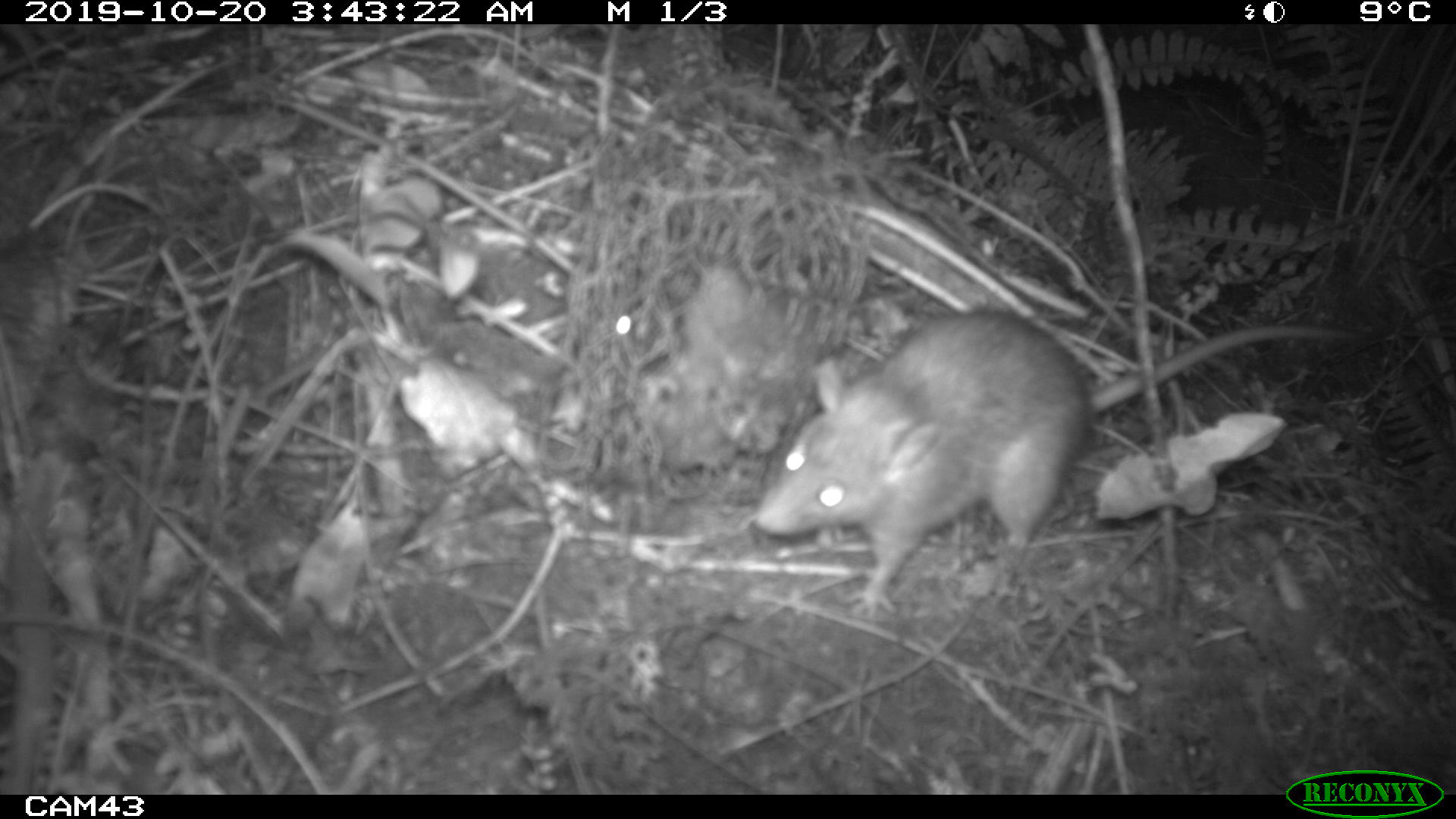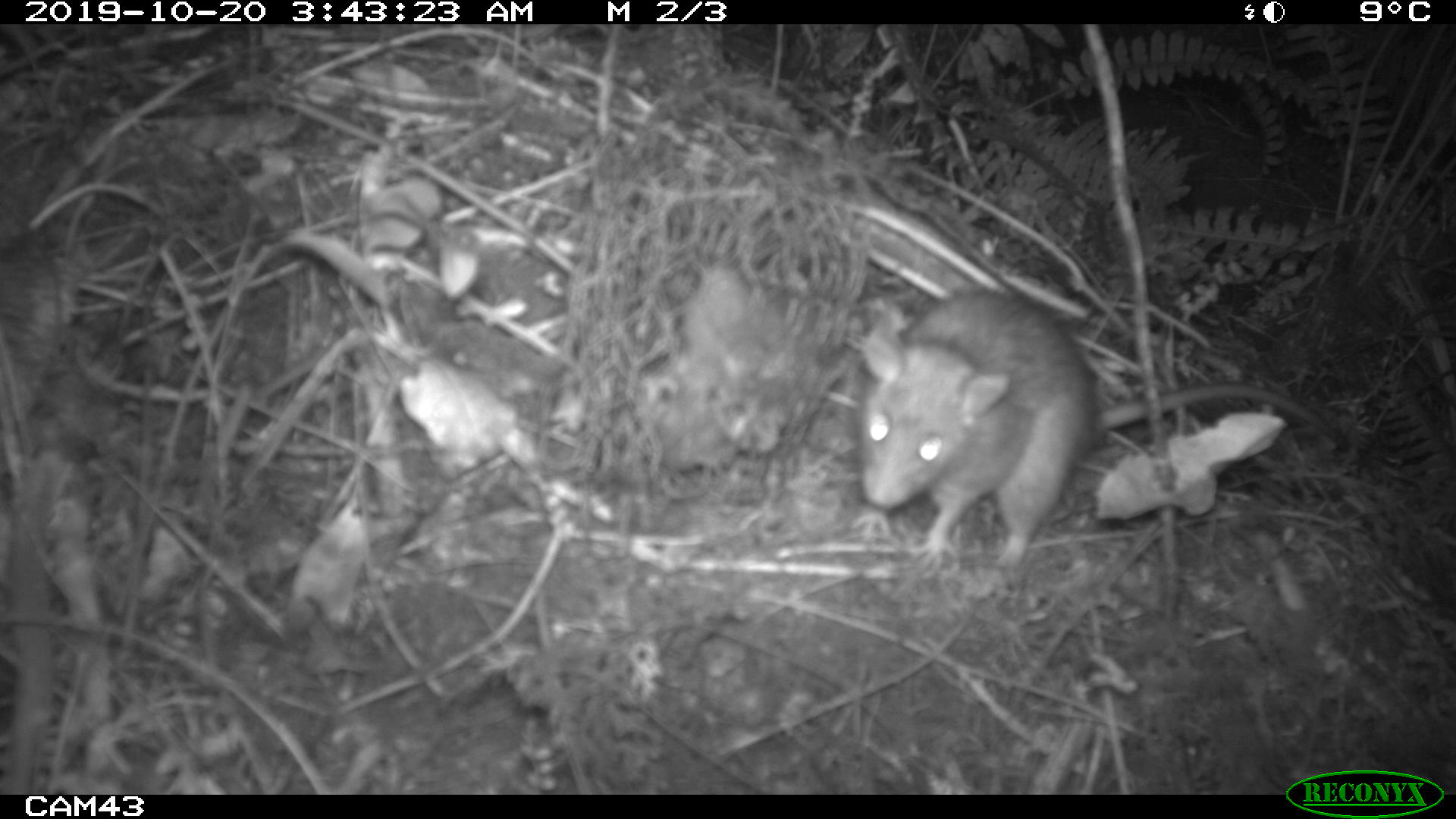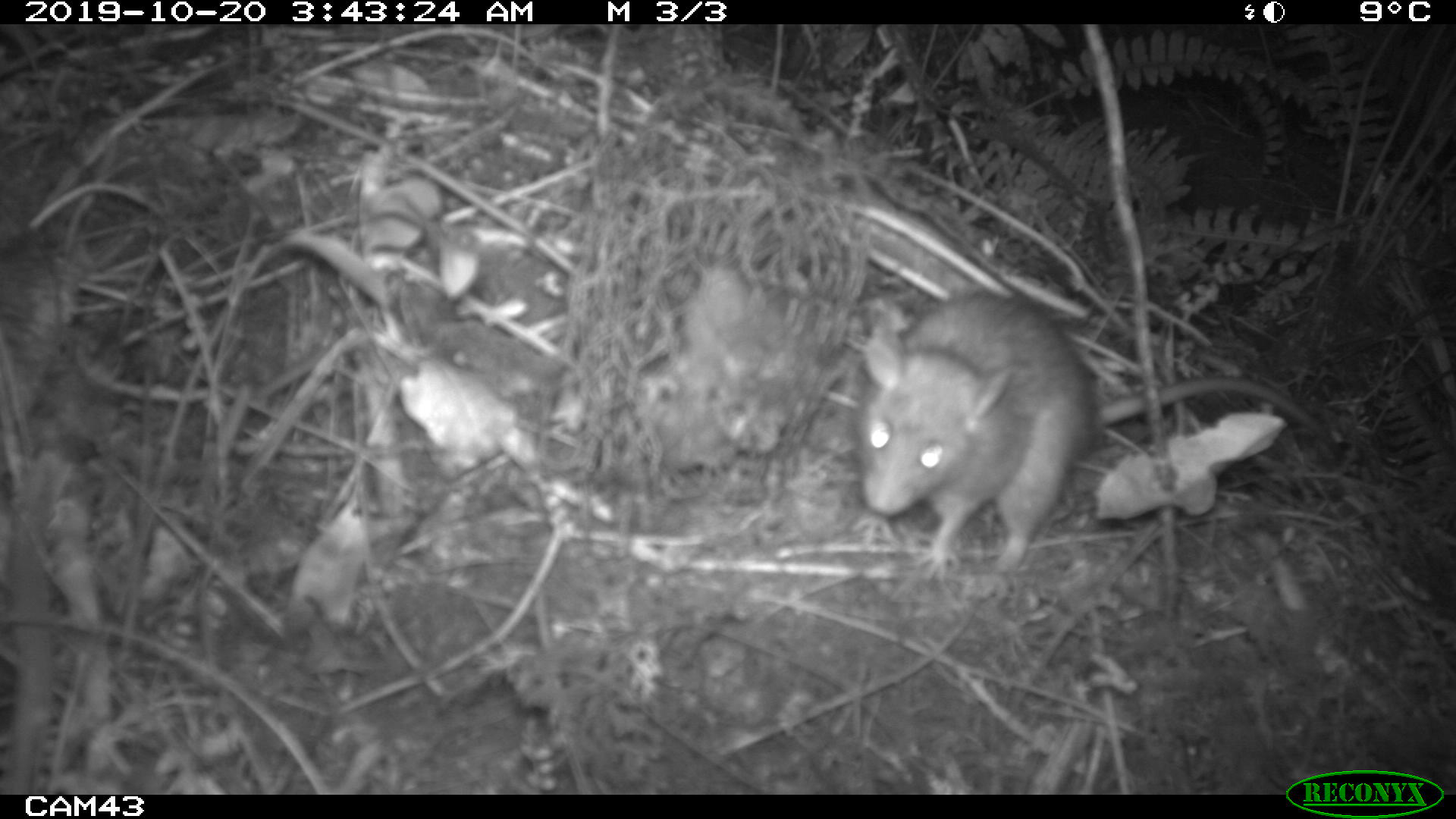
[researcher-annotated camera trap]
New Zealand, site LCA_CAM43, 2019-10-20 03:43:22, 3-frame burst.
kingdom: Animalia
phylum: Chordata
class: Mammalia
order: Rodentia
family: Muridae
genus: Rattus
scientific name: Rattus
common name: rat